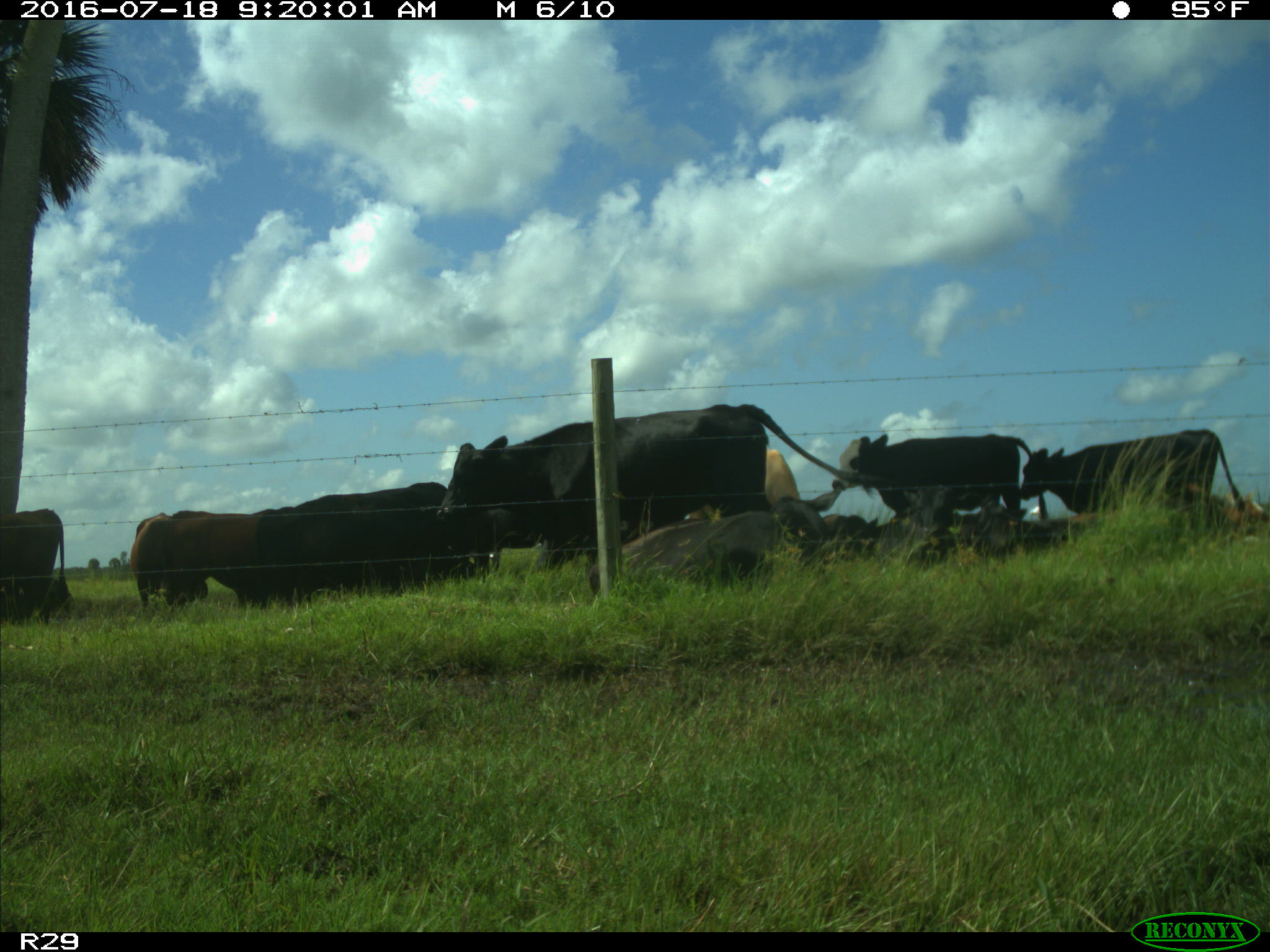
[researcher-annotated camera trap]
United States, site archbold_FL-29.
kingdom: Animalia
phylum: Chordata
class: Mammalia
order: Artiodactyla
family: Bovidae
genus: Bos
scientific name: Bos taurus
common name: domestic cow